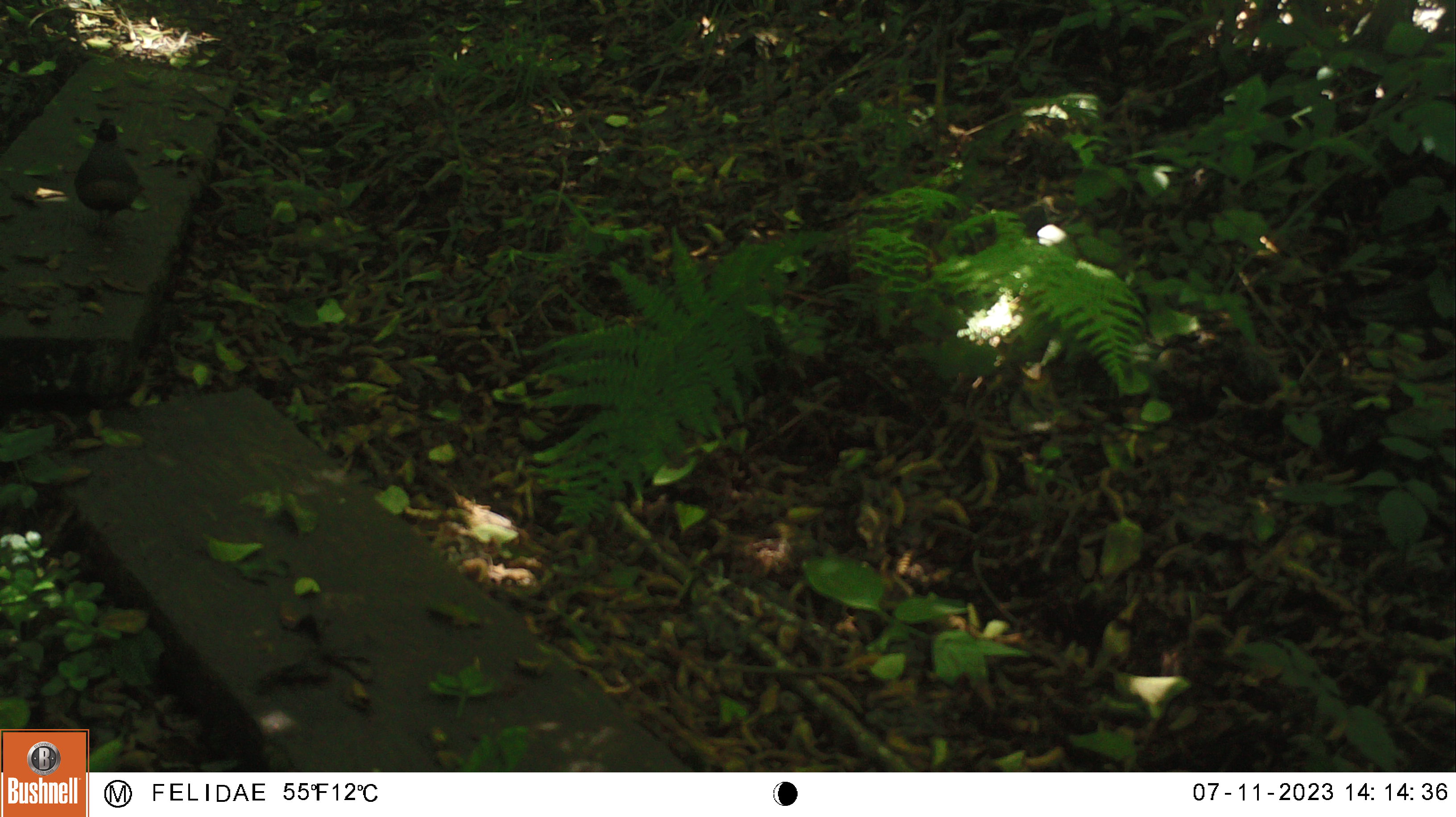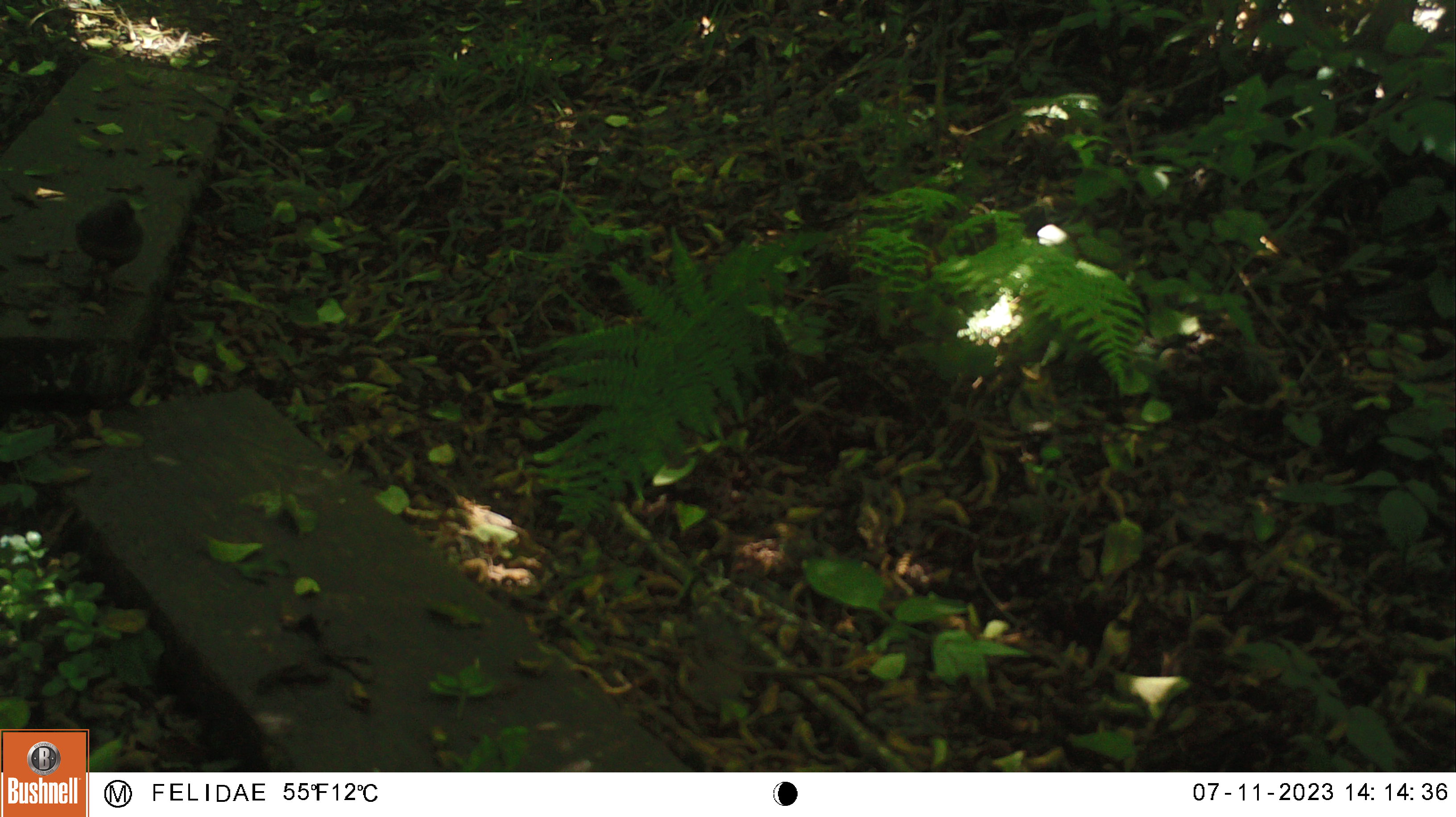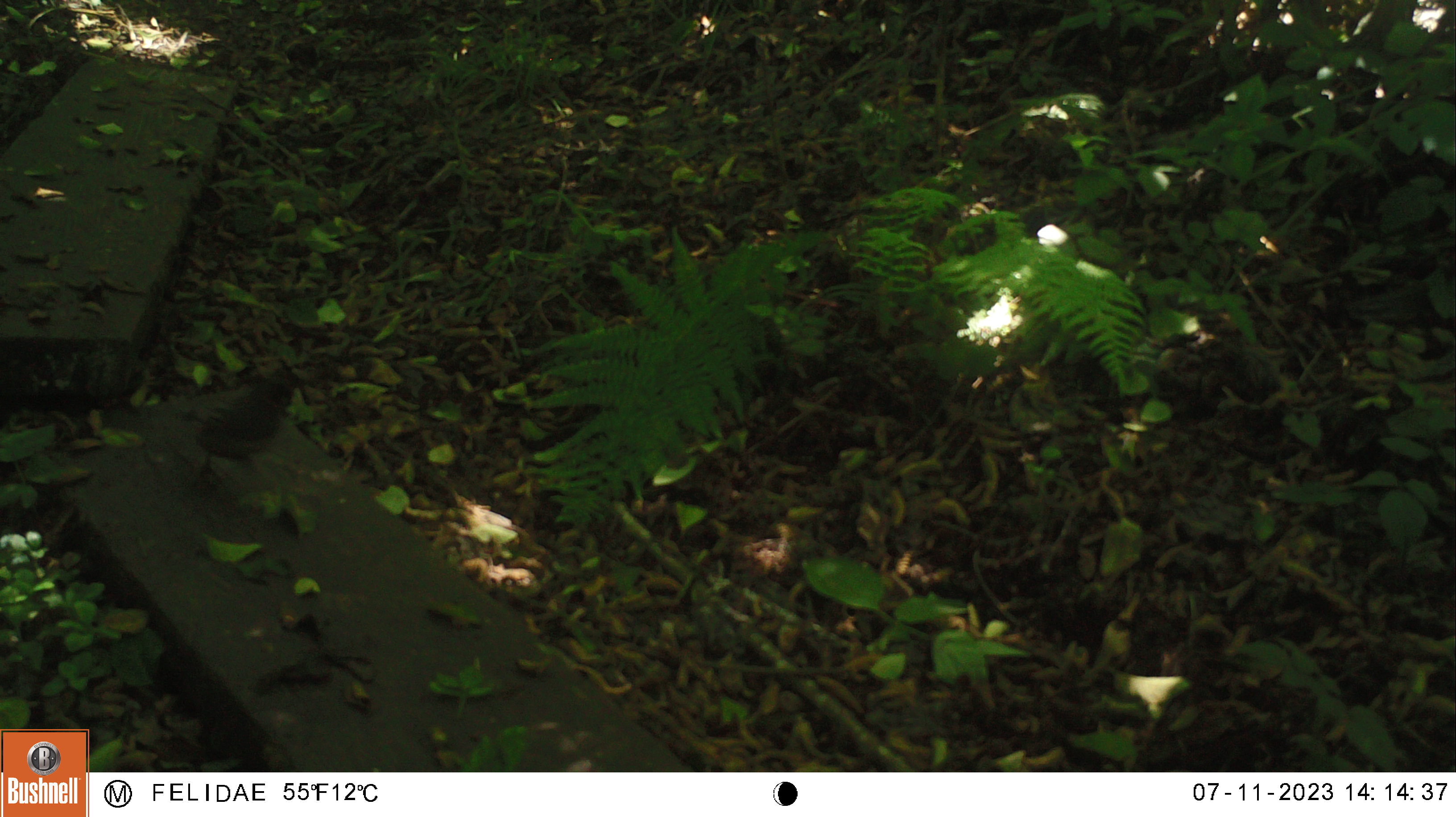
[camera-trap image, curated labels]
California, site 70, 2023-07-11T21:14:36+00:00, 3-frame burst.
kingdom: Animalia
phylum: Chordata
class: Aves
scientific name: Aves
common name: bird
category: unknown bird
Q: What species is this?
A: Unknown bird (bird) (Aves).